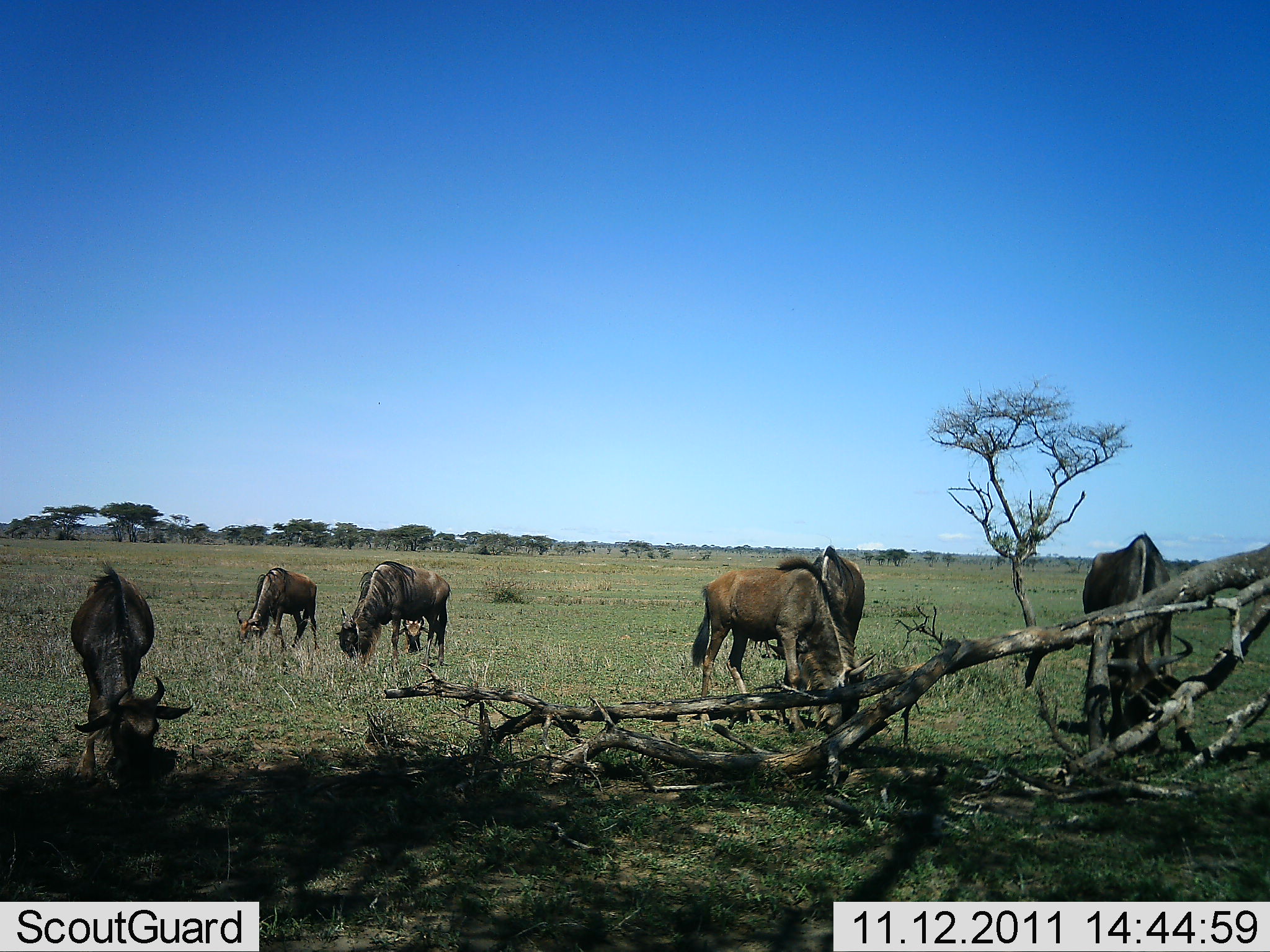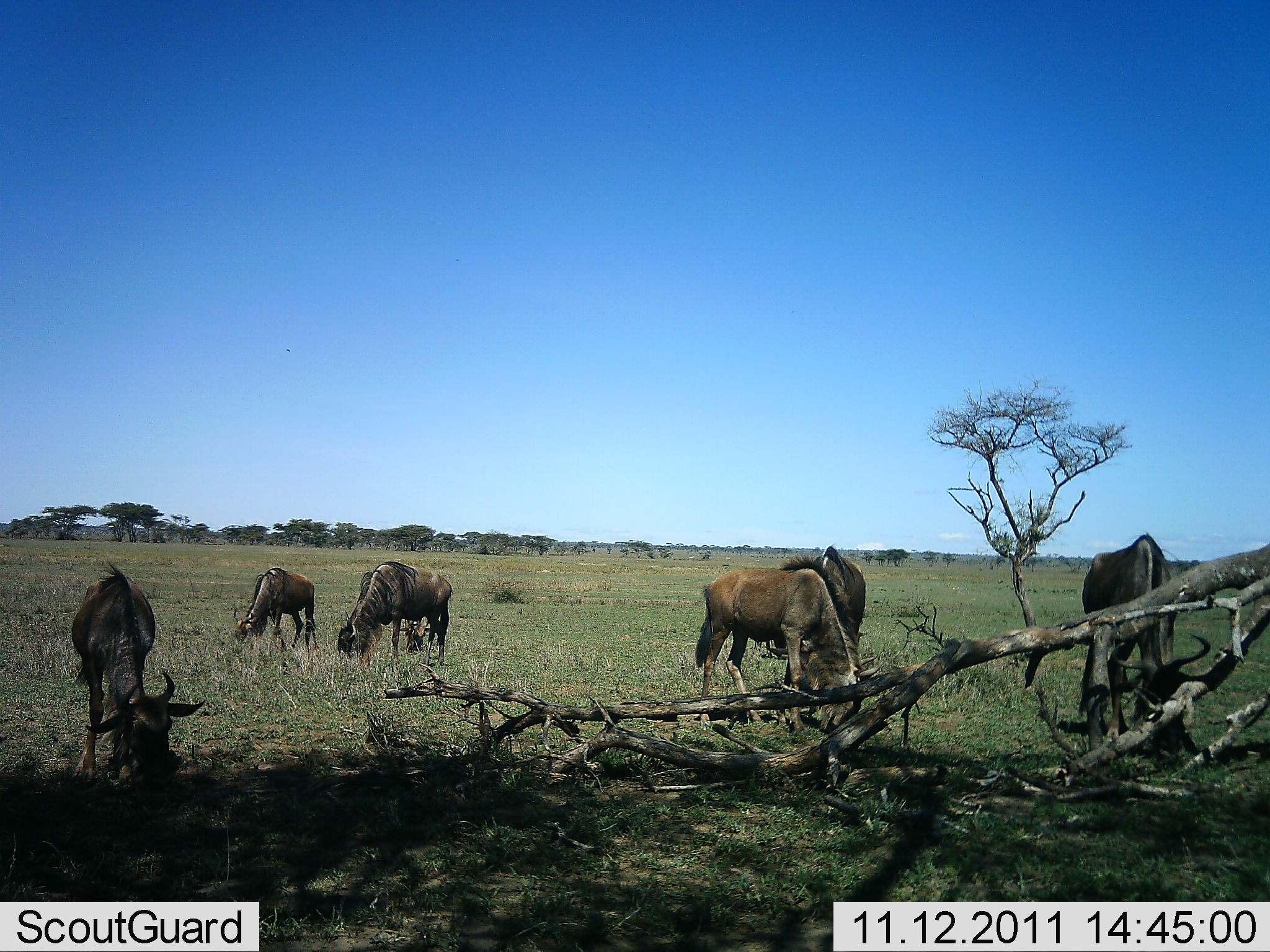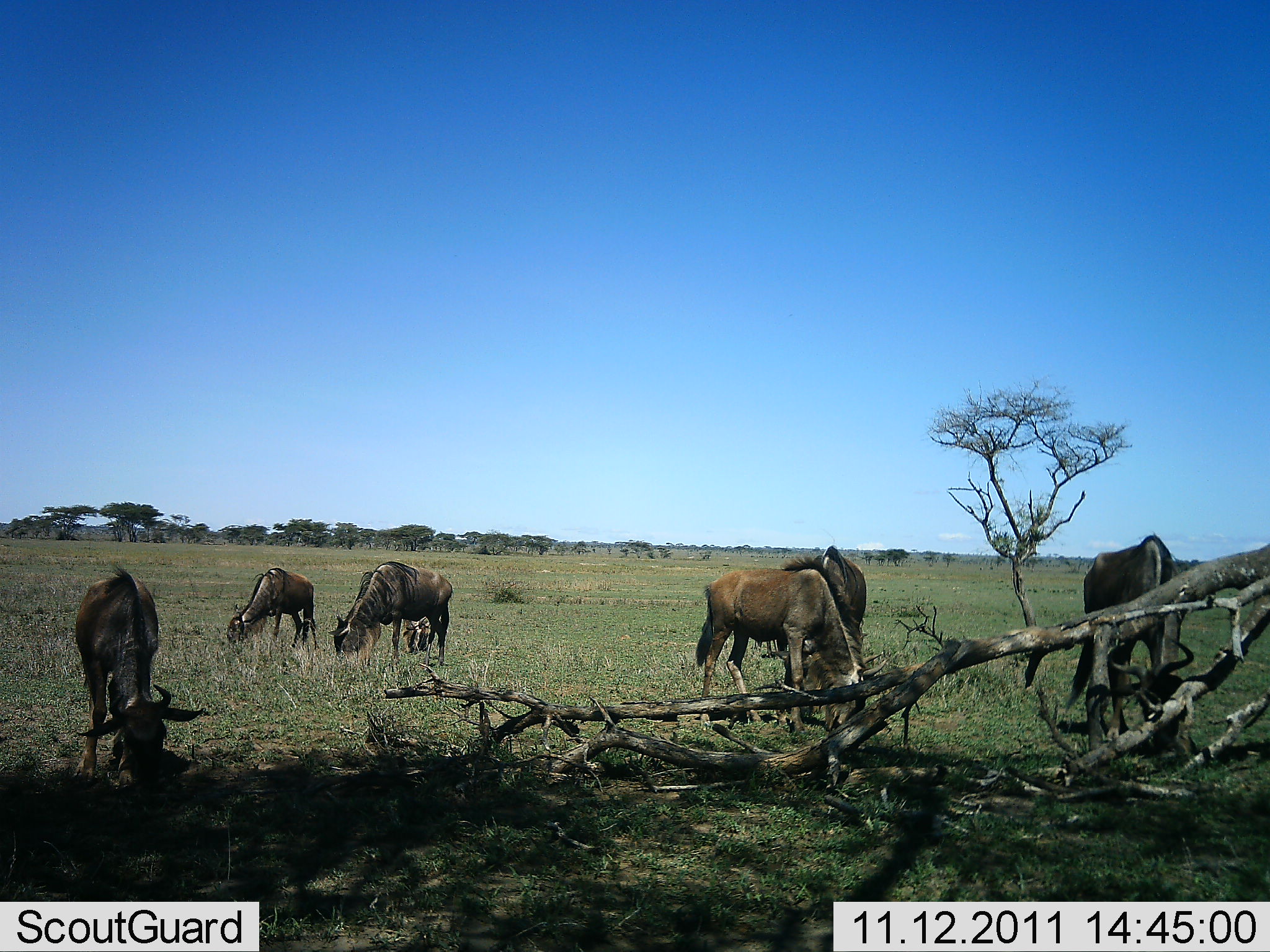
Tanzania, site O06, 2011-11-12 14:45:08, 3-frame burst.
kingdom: Animalia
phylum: Chordata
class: Mammalia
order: Artiodactyla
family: Bovidae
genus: Connochaetes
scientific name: Connochaetes taurinus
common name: blue wildebeest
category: wildebeest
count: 7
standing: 15%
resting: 0%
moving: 0%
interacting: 0%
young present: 15%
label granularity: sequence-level